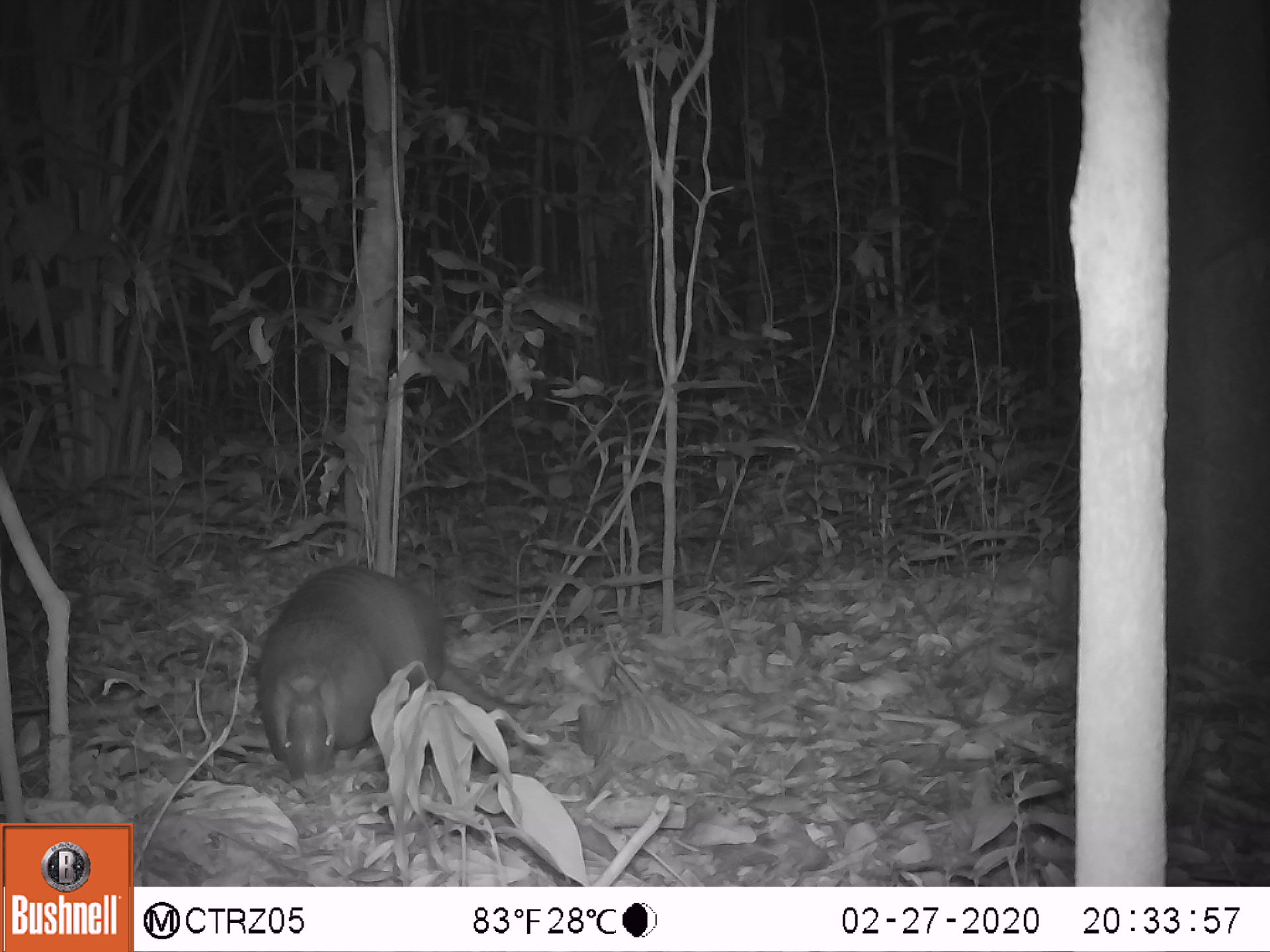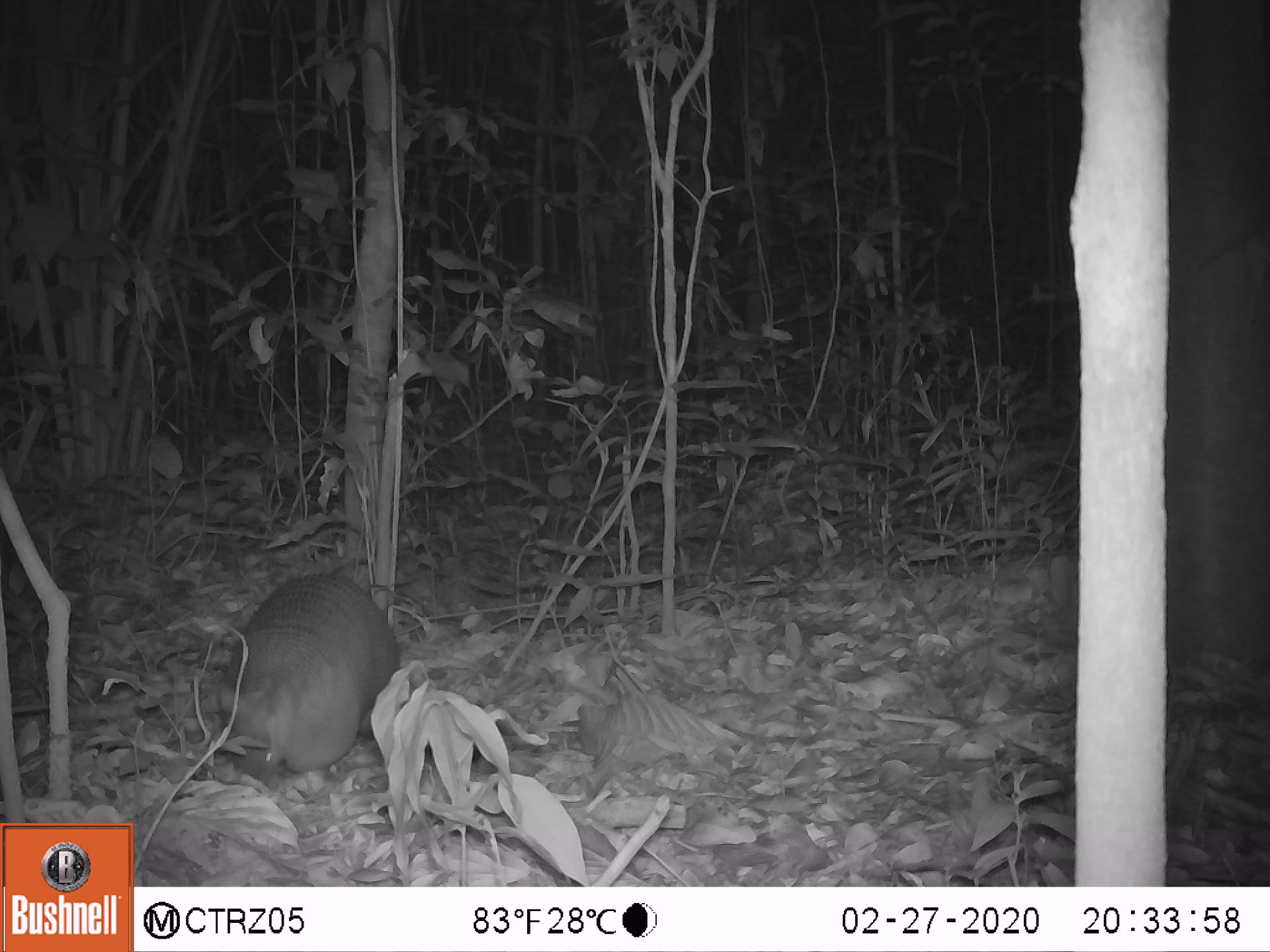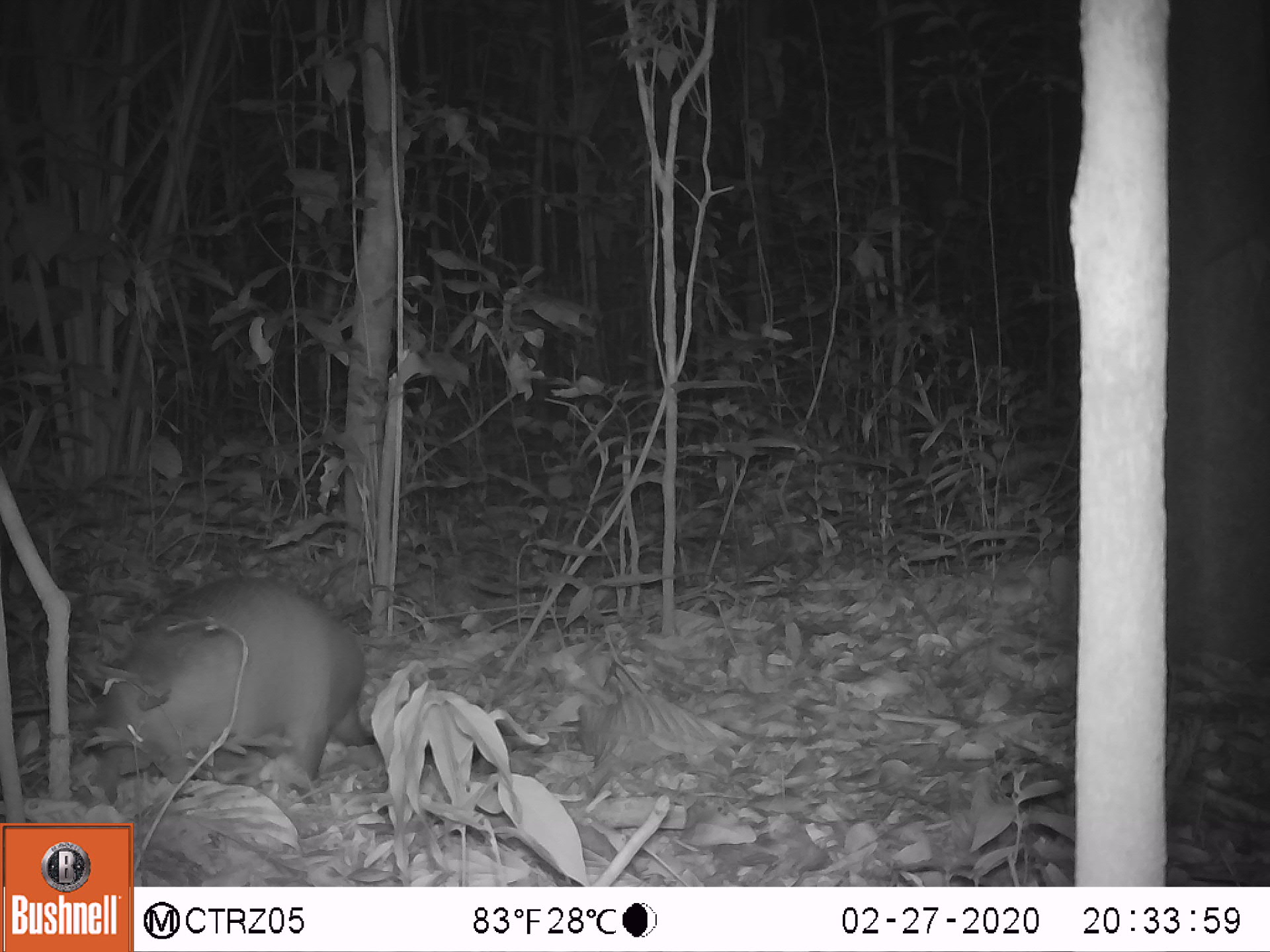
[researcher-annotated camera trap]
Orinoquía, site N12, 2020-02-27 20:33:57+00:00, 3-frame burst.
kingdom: Animalia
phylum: Chordata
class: Mammalia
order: Cingulata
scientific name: Cingulata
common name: armadillo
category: unknown armadillo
Unknown armadillo (armadillo) (Cingulata).